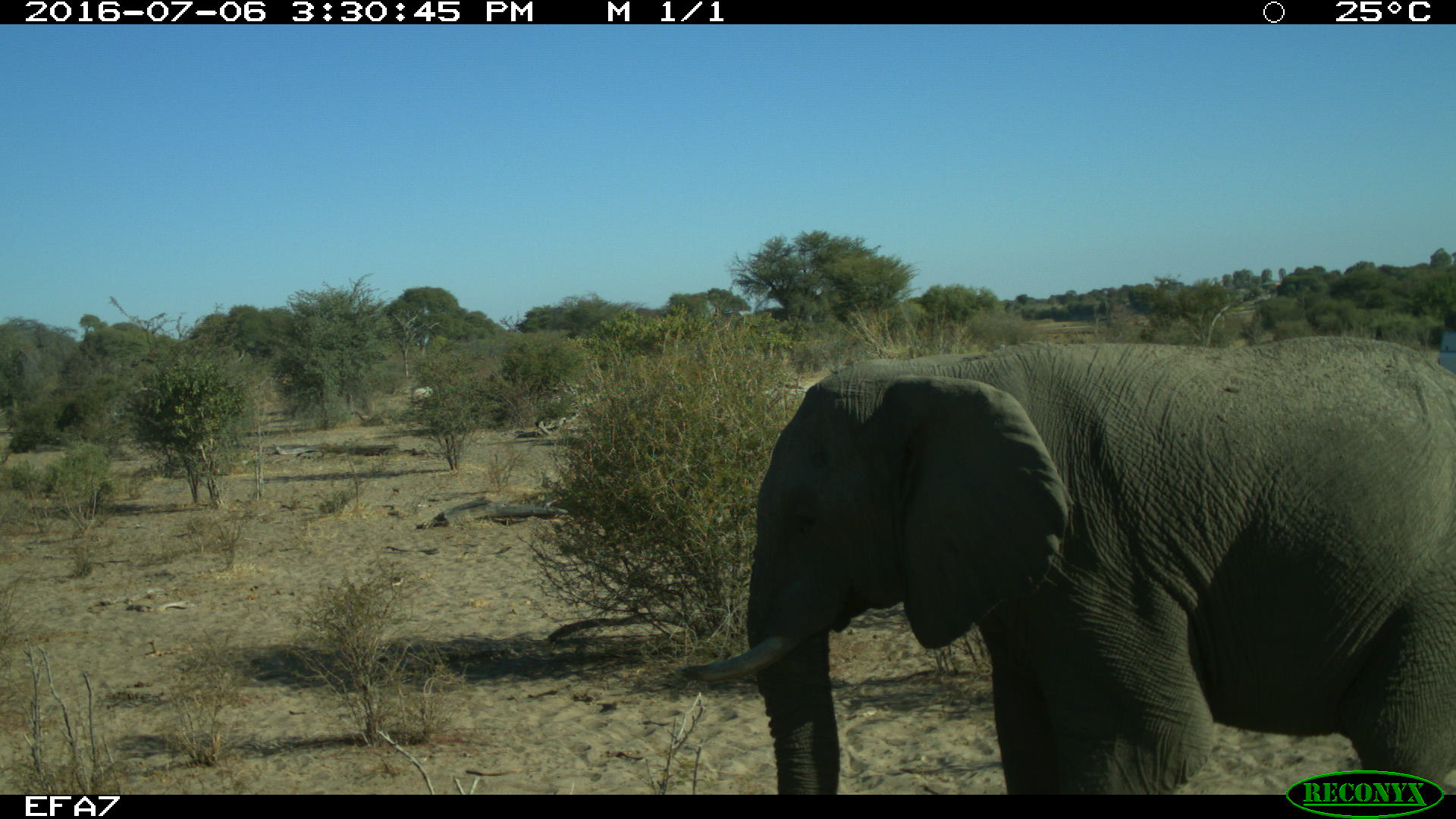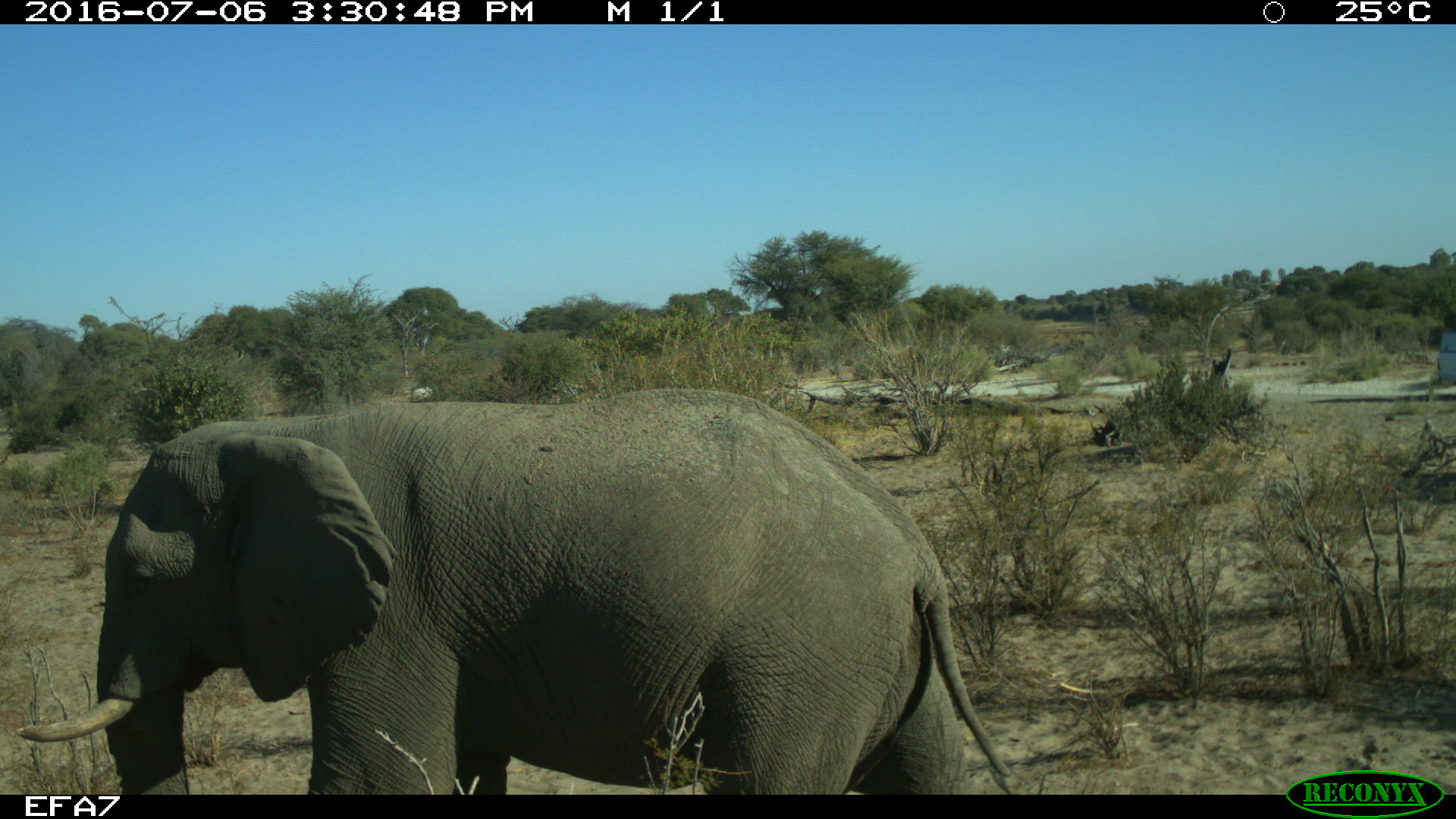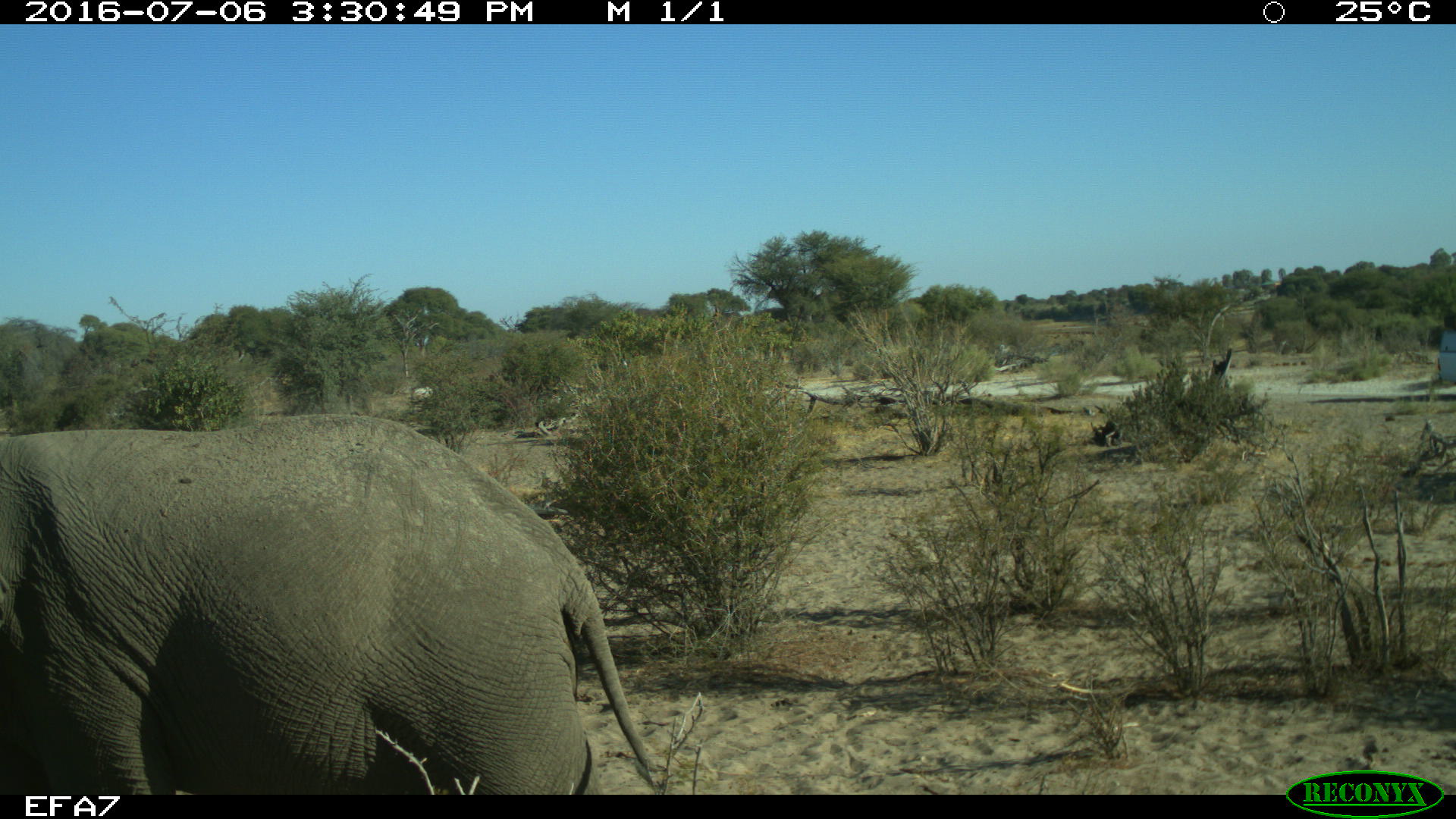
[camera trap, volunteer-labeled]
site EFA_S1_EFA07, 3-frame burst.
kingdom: Animalia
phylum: Chordata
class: Mammalia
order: Proboscidea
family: Elephantidae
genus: Loxodonta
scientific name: Loxodonta africana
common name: african bush elephant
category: elephant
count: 1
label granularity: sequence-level